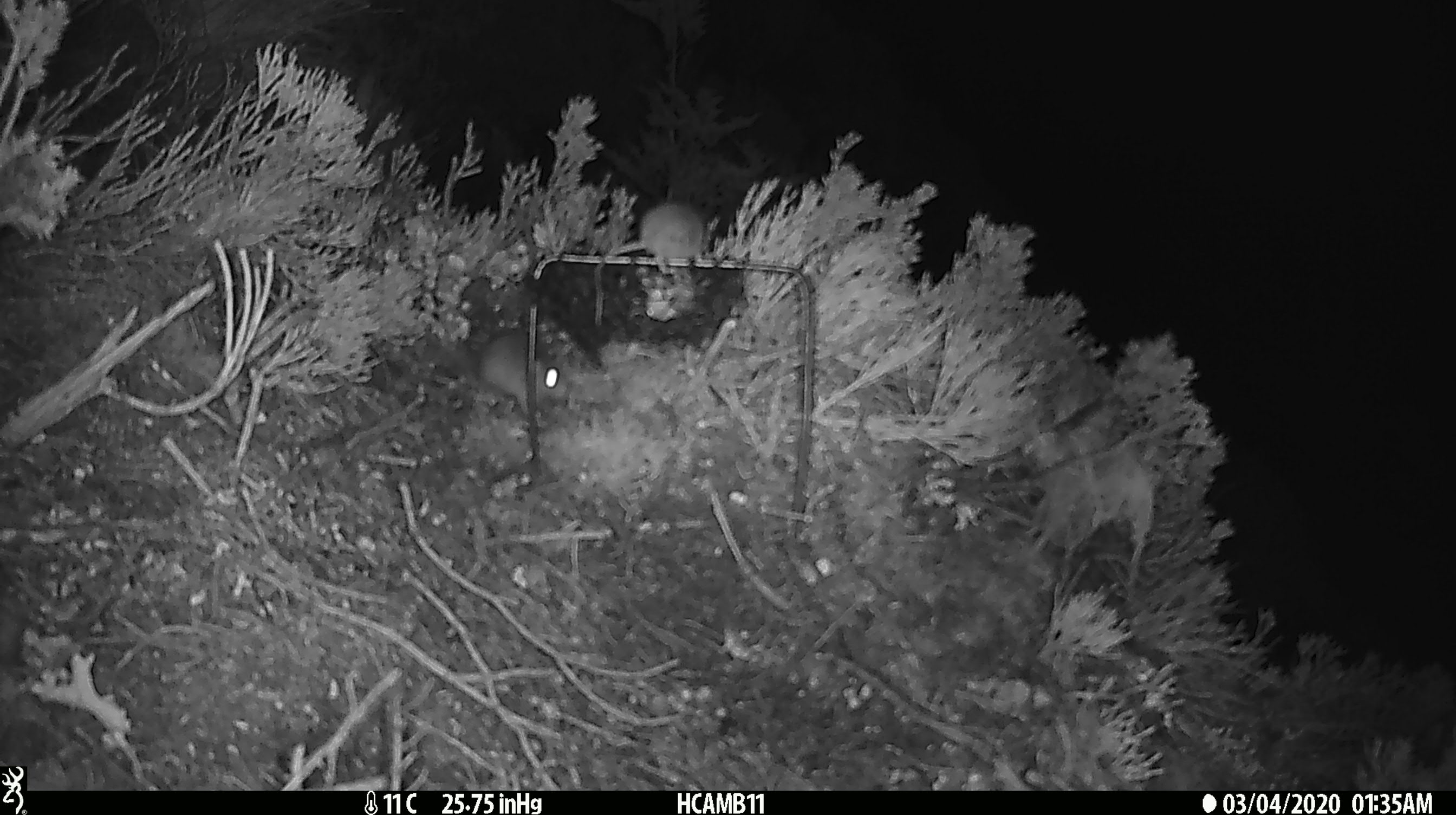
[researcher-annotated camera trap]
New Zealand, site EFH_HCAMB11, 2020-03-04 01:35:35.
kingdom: Animalia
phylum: Chordata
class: Mammalia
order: Rodentia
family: Muridae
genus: Mus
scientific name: Mus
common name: mouse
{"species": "mouse (Mus)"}